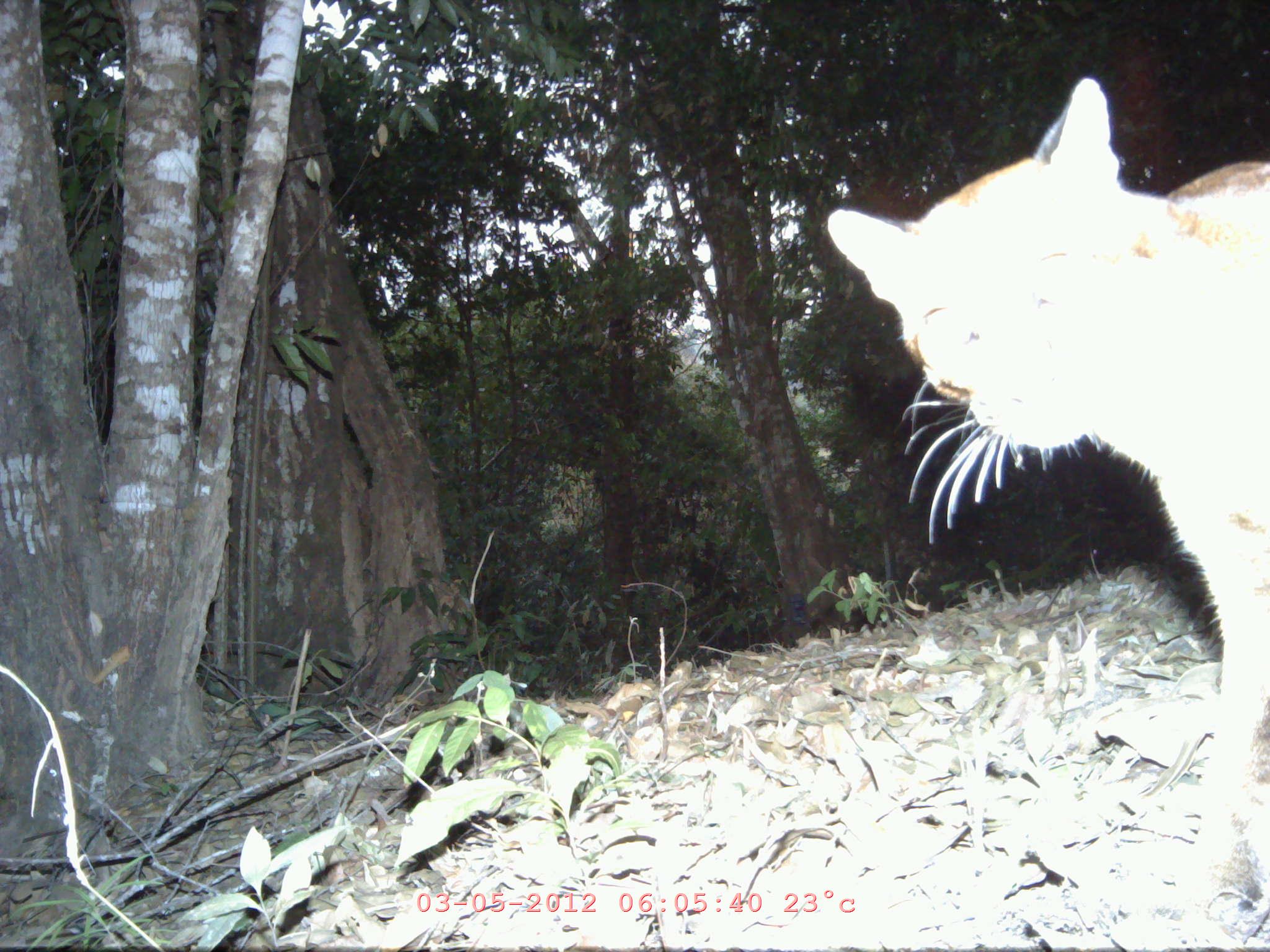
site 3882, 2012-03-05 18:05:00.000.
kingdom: Animalia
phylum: Chordata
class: Mammalia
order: Carnivora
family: Felidae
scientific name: Felidae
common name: felids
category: unknown cat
Unknown cat (felids) (Felidae), count 1.